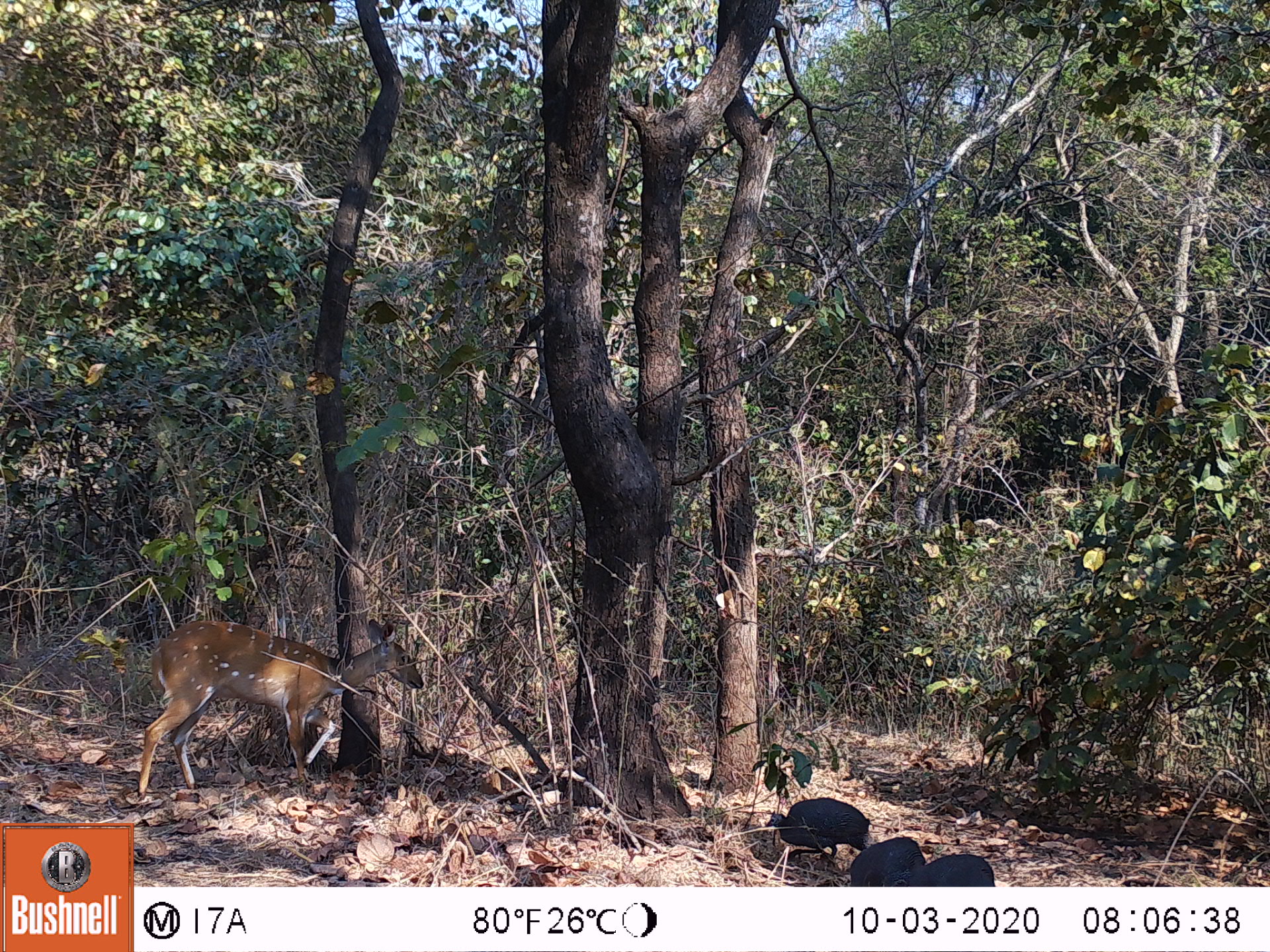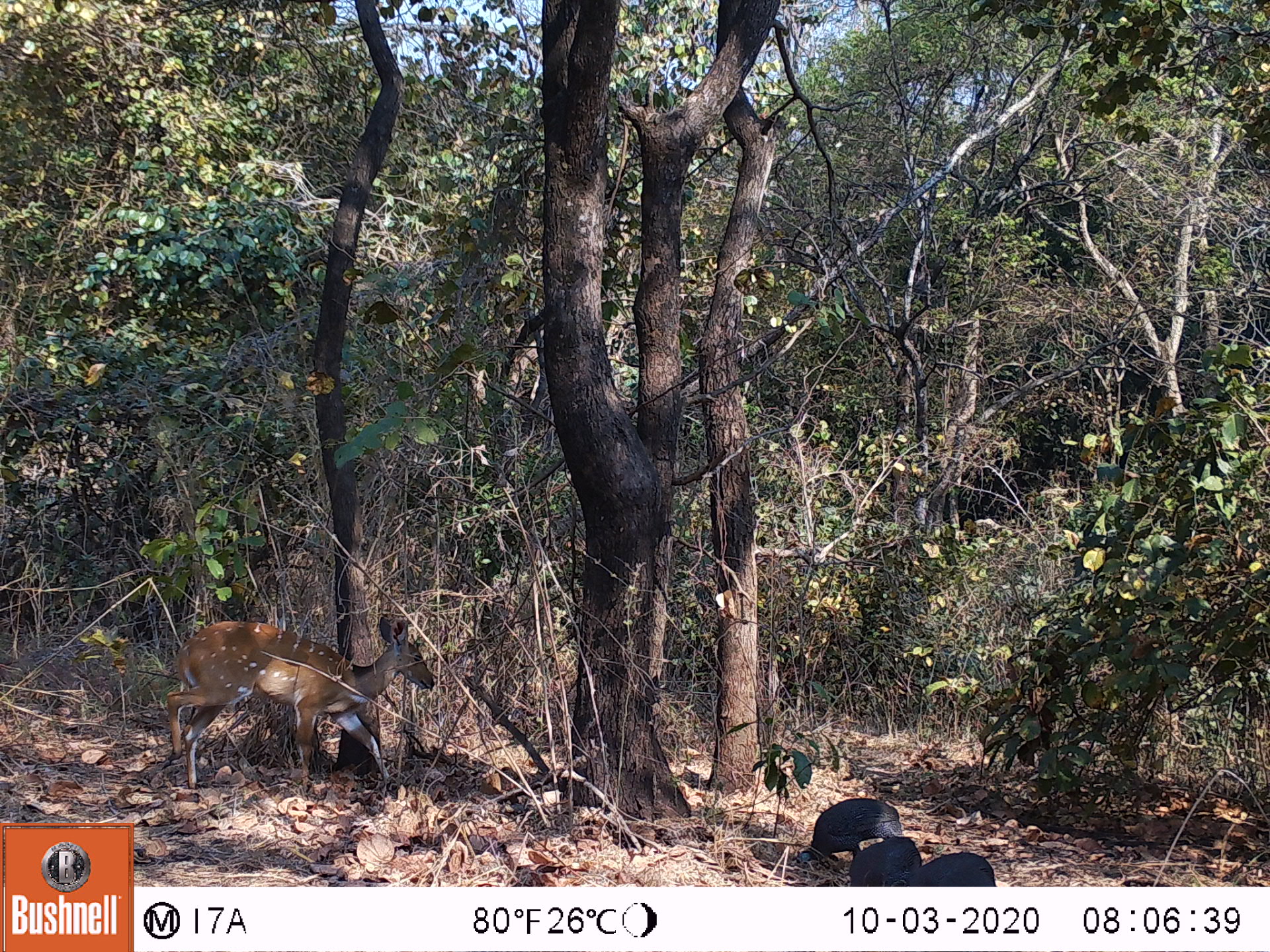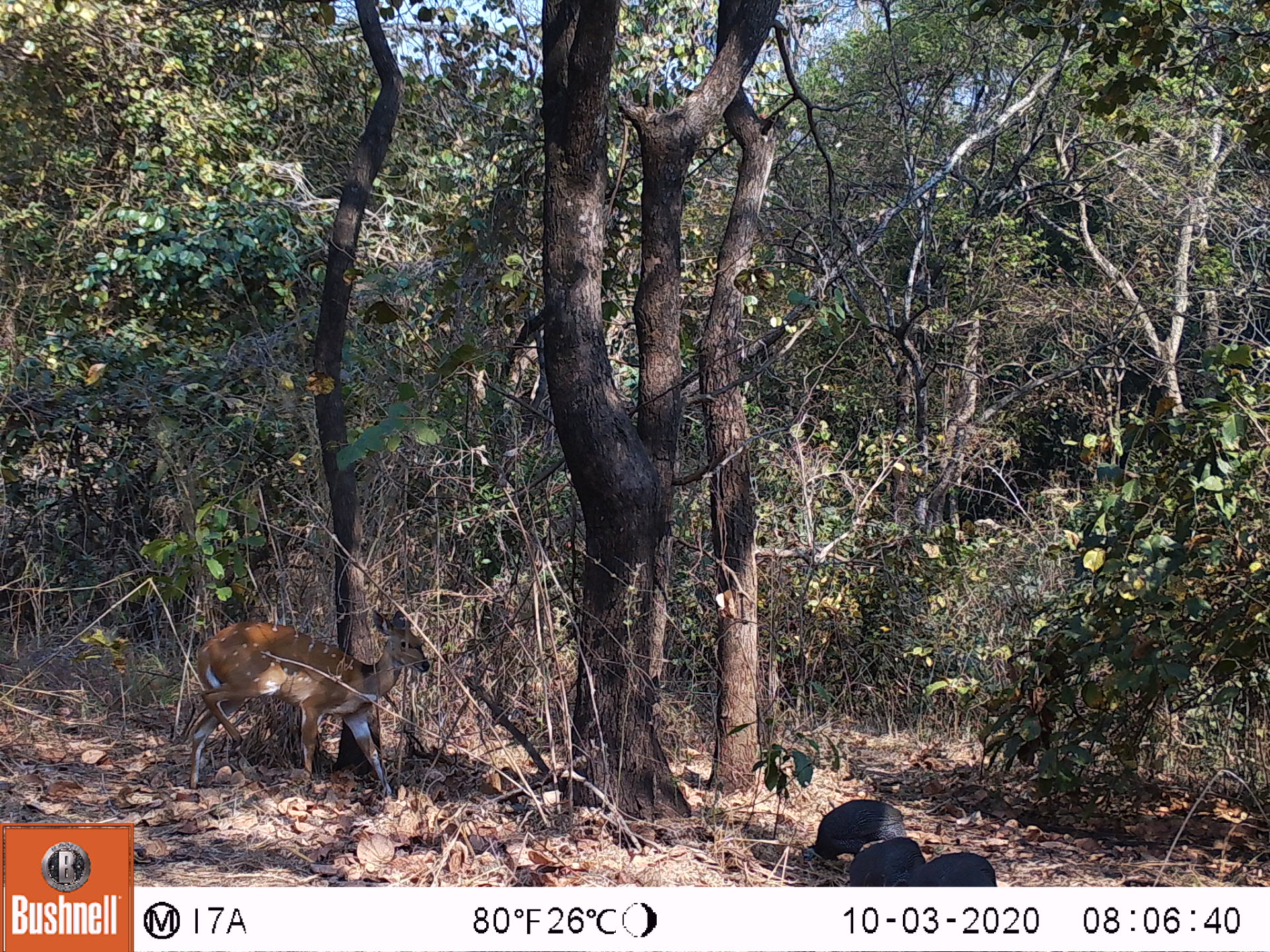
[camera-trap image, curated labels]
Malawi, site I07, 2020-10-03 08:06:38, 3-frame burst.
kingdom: Animalia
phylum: Chordata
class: Aves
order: Galliformes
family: Numididae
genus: Numida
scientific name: Numida meleagris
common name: helmeted guineafowl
Helmeted guineafowl (Numida meleagris), count 3.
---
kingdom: Animalia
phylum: Chordata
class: Mammalia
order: Artiodactyla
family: Bovidae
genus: Tragelaphus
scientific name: Tragelaphus sylvaticus sylvaticus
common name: cape bushbuck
Cape bushbuck (Tragelaphus sylvaticus sylvaticus), count 1.